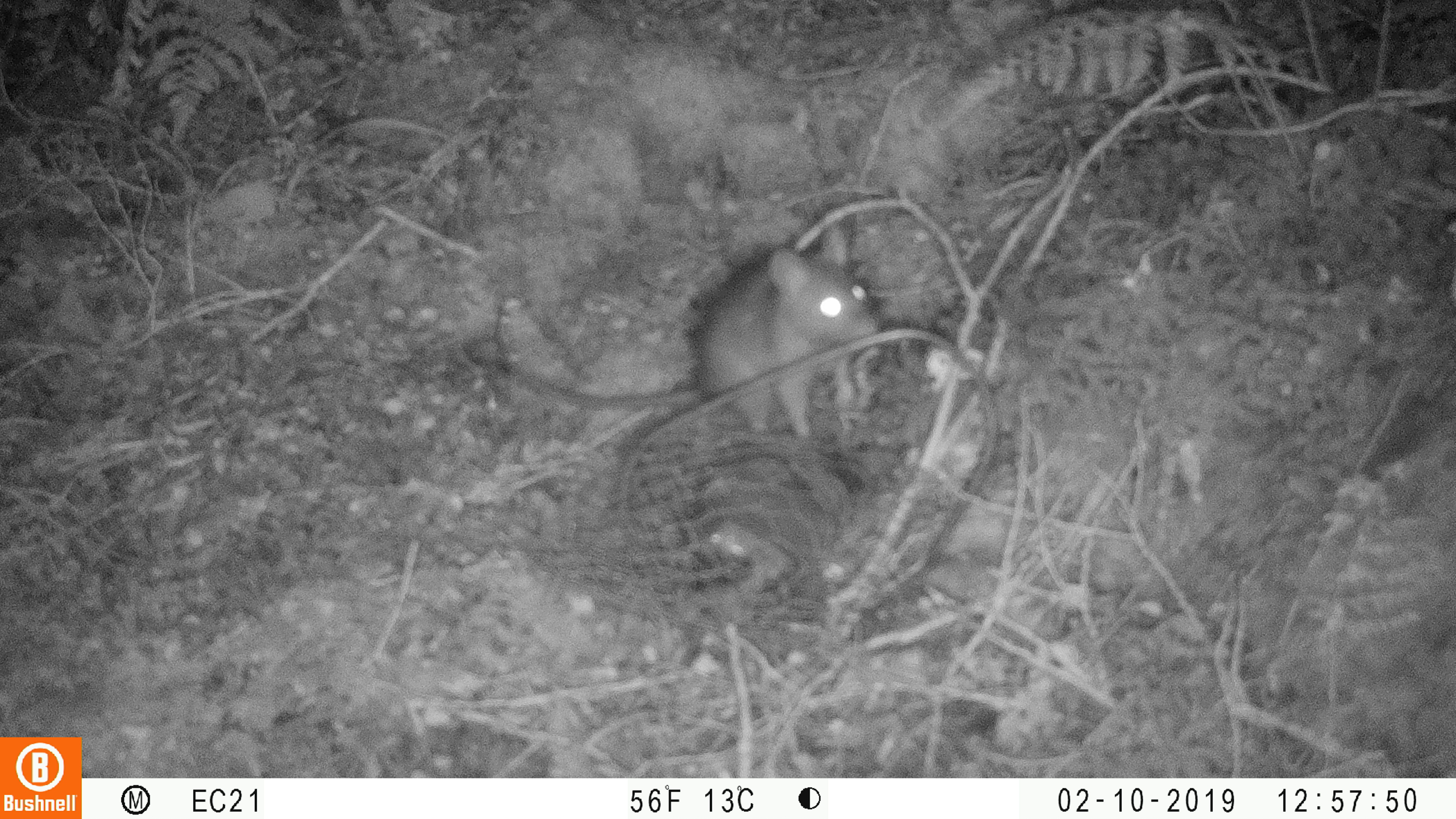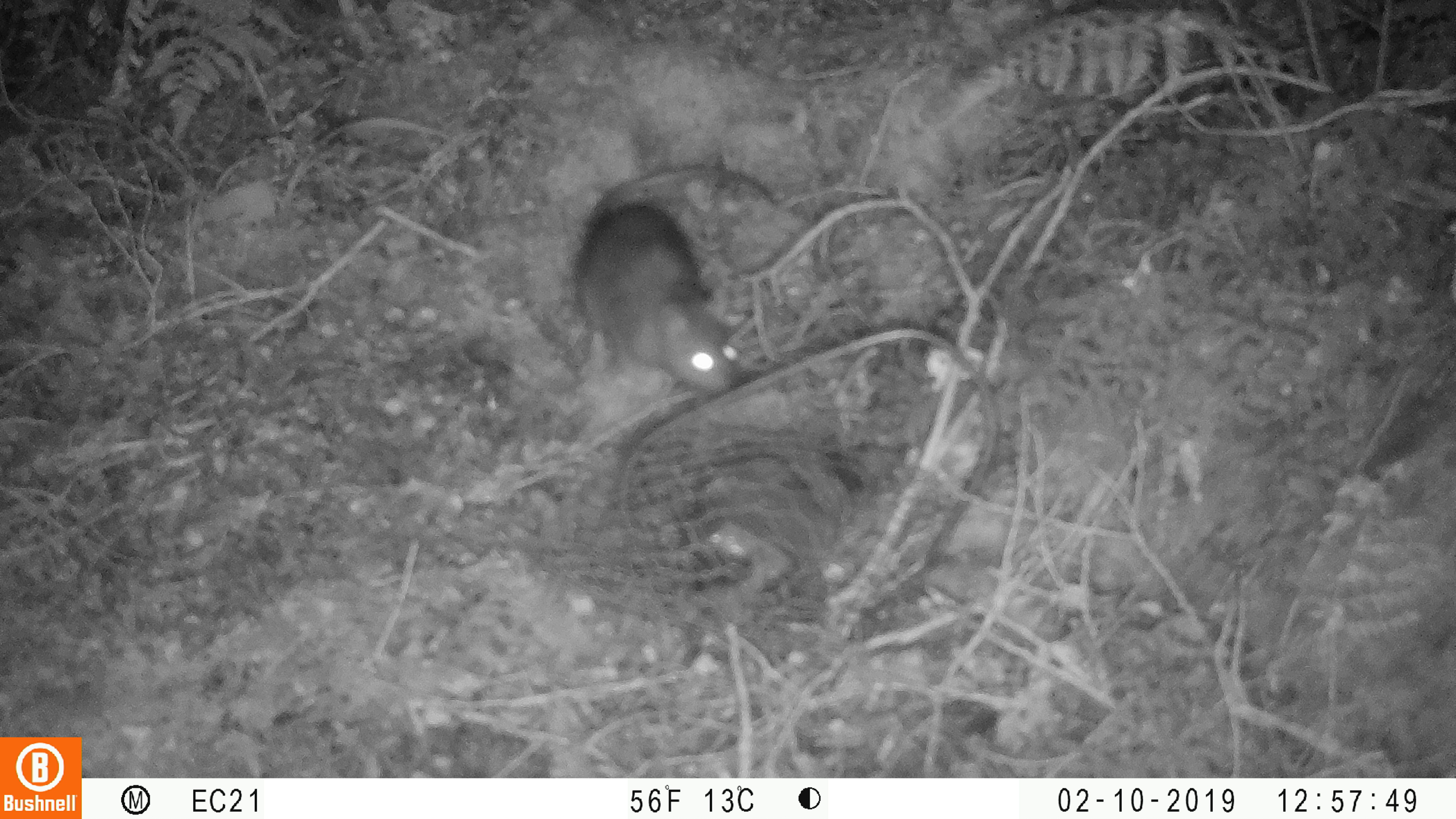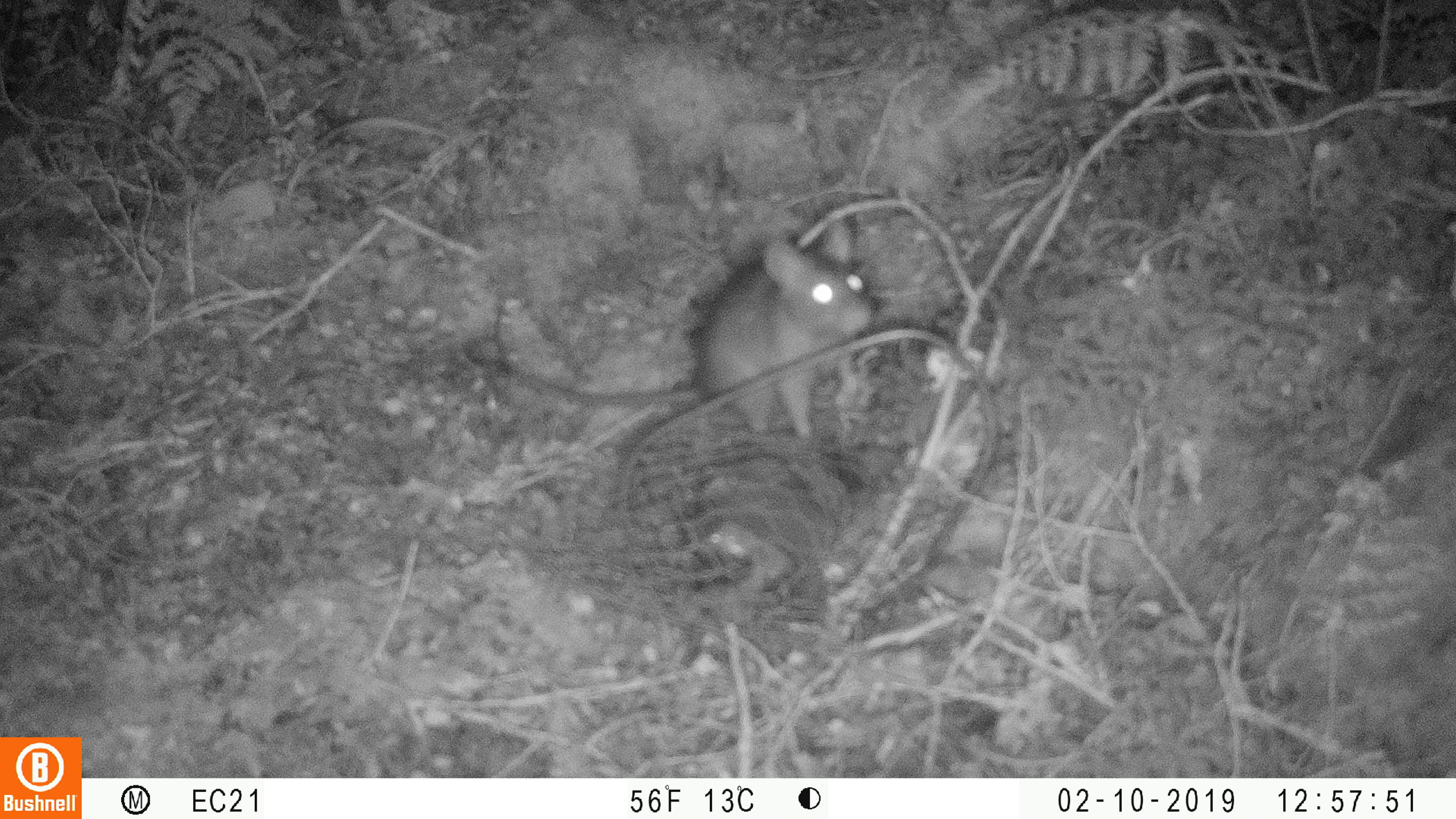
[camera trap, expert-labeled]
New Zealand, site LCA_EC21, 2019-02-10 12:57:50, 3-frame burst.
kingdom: Animalia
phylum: Chordata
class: Mammalia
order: Rodentia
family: Muridae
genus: Rattus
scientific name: Rattus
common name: rat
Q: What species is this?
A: Rat (Rattus).